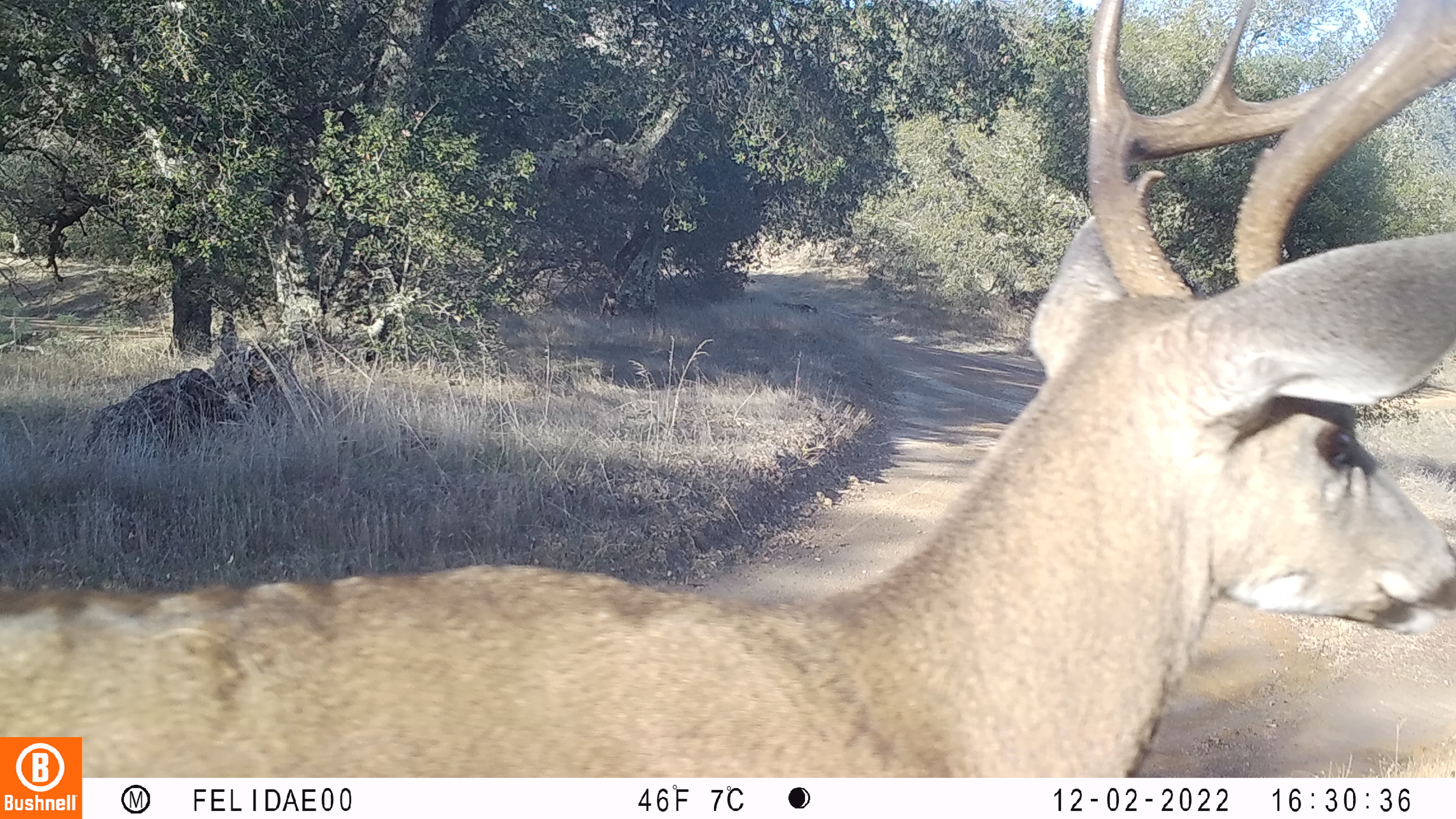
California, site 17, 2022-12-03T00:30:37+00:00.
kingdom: Animalia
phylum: Chordata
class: Mammalia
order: Artiodactyla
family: Cervidae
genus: Odocoileus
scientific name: Odocoileus hemionus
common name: mule deer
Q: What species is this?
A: Mule deer (Odocoileus hemionus).